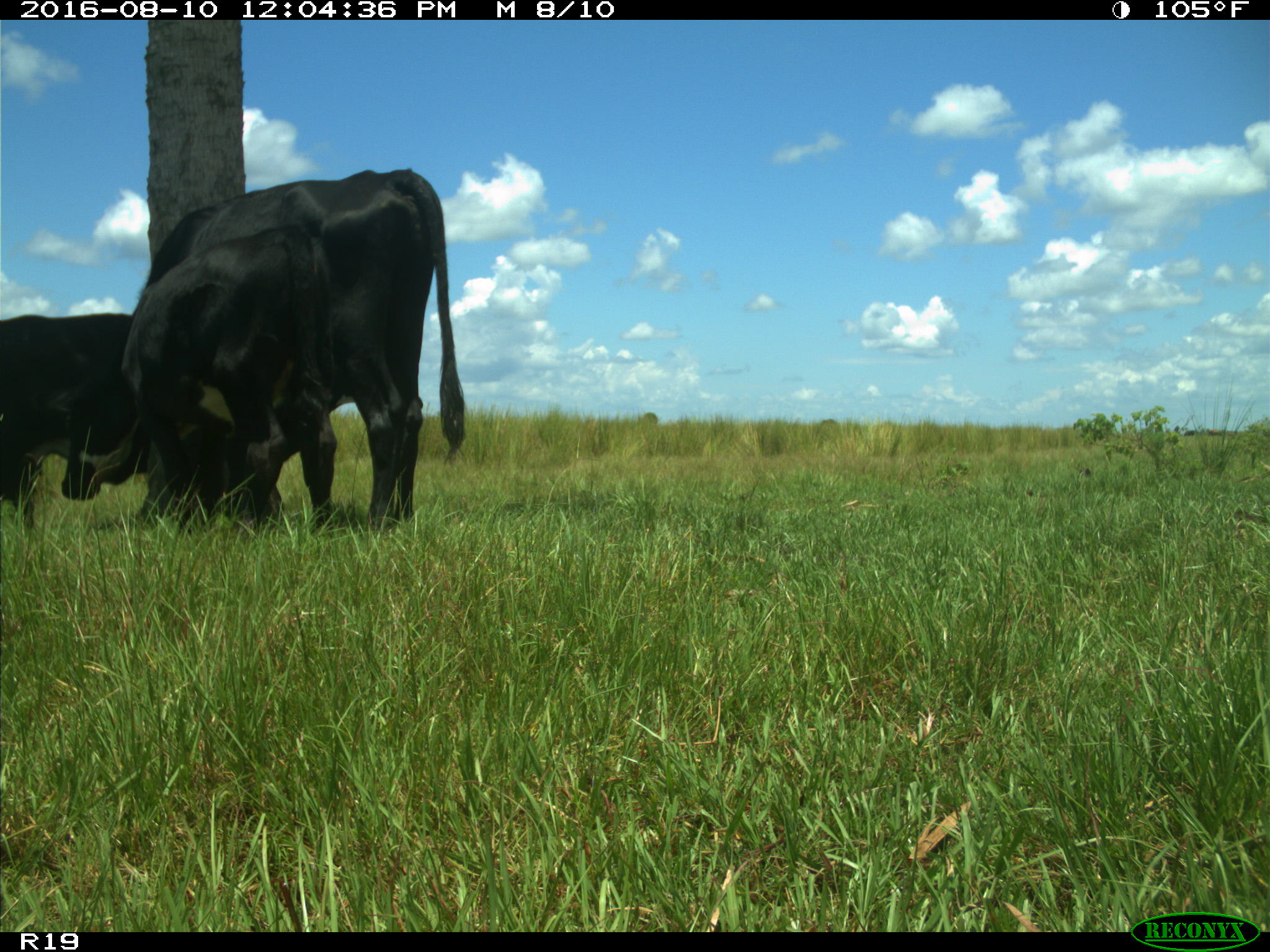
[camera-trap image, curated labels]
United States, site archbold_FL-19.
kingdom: Animalia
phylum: Chordata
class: Mammalia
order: Artiodactyla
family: Bovidae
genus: Bos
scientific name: Bos taurus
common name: domestic cow